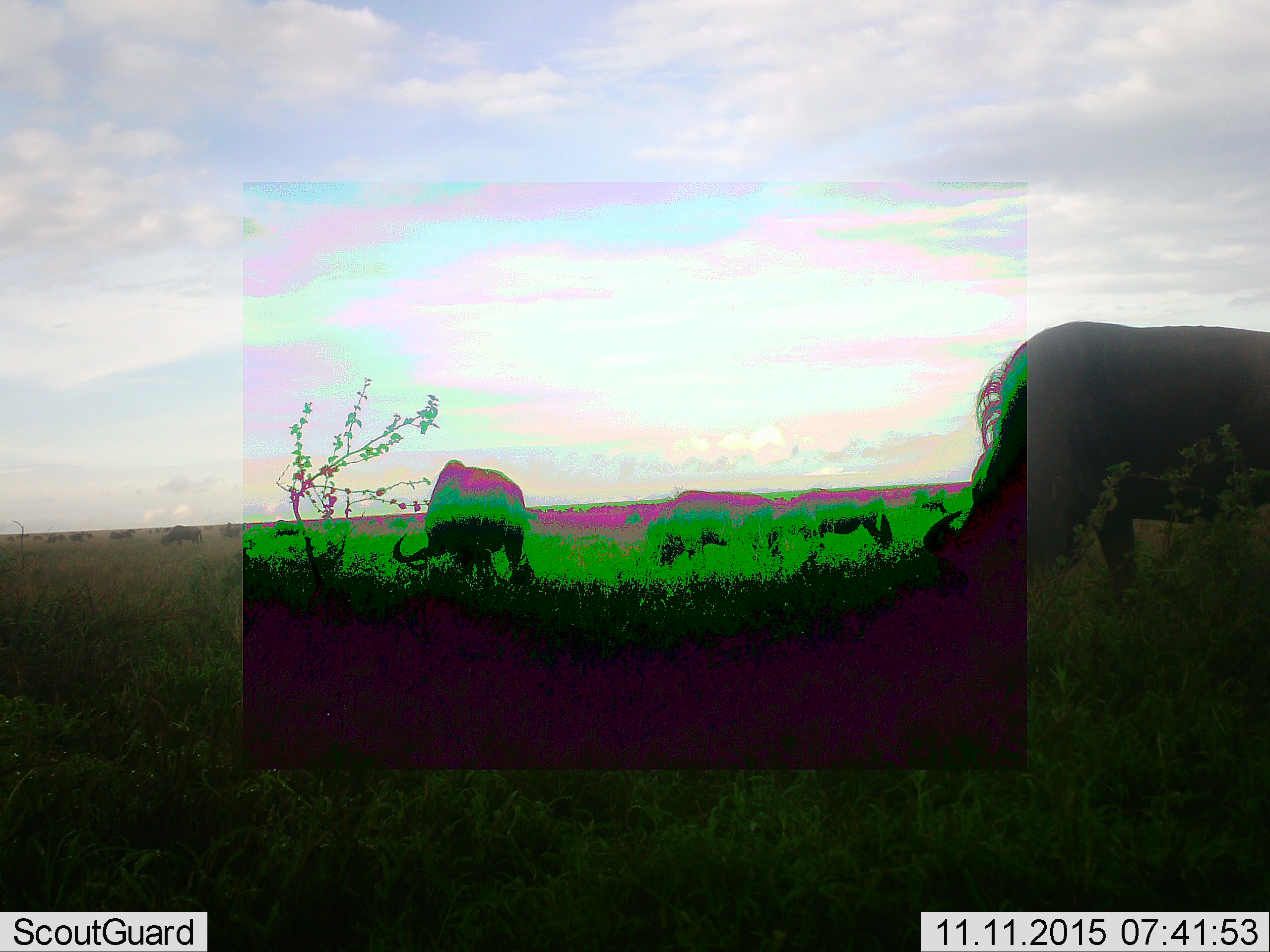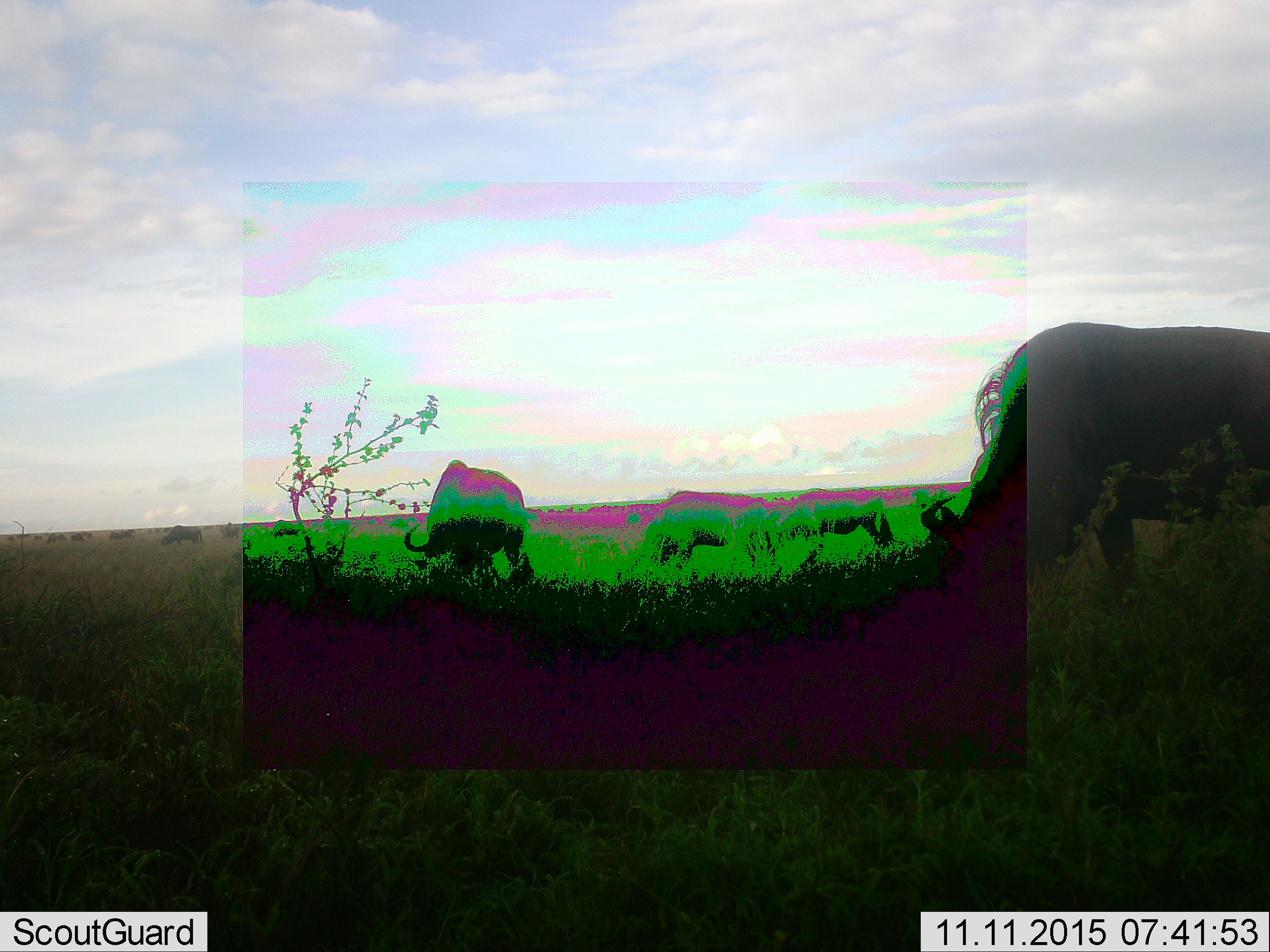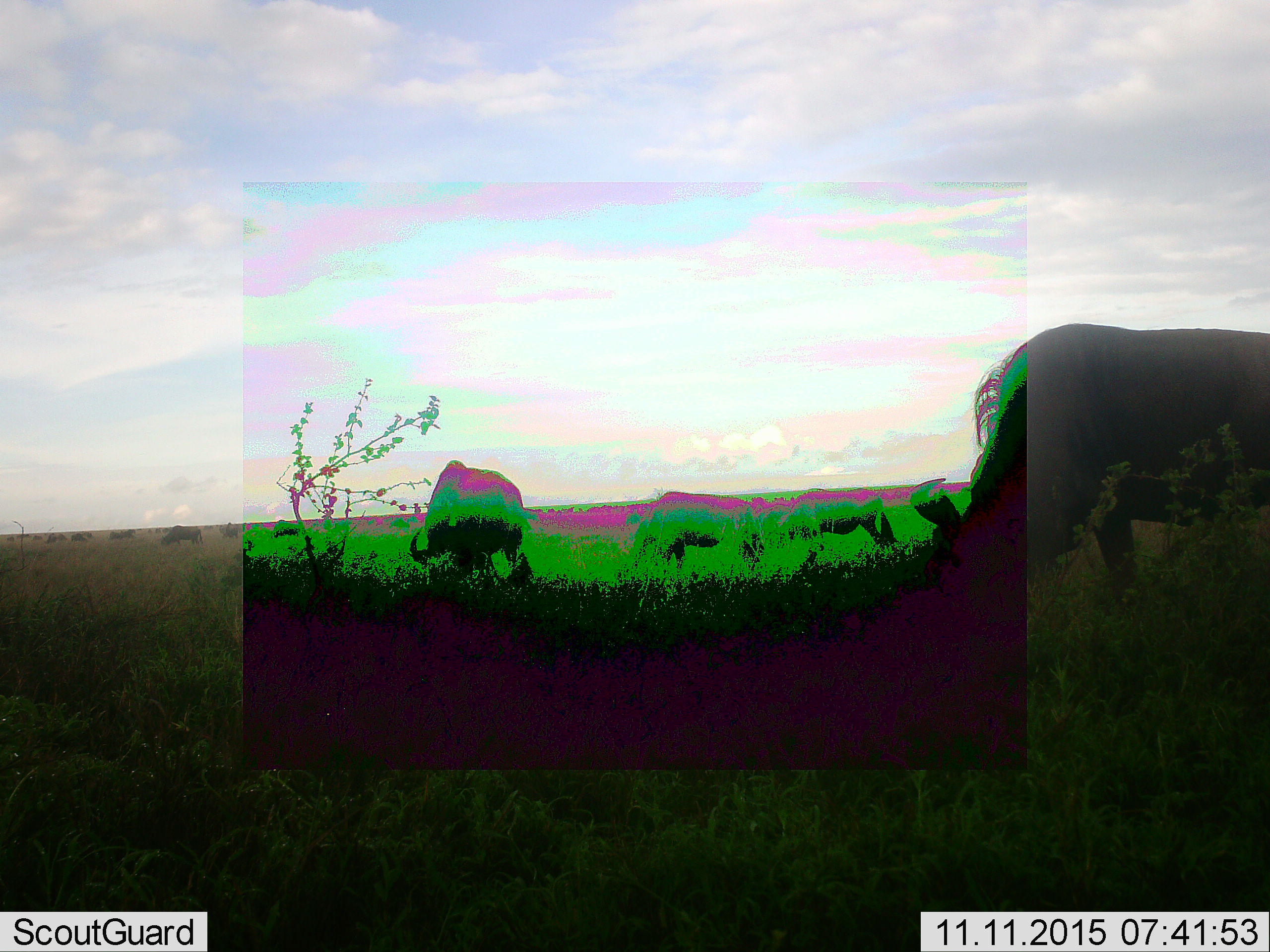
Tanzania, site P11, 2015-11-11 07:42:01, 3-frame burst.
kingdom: Animalia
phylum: Chordata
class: Mammalia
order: Artiodactyla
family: Bovidae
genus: Connochaetes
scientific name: Connochaetes taurinus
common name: blue wildebeest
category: wildebeest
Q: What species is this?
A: Wildebeest (blue wildebeest) (Connochaetes taurinus).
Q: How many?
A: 11-50.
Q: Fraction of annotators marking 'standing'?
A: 75%.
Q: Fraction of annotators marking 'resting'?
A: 0%.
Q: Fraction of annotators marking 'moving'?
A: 25%.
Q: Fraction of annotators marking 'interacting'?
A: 0%.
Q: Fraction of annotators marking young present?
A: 0%.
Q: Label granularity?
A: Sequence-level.